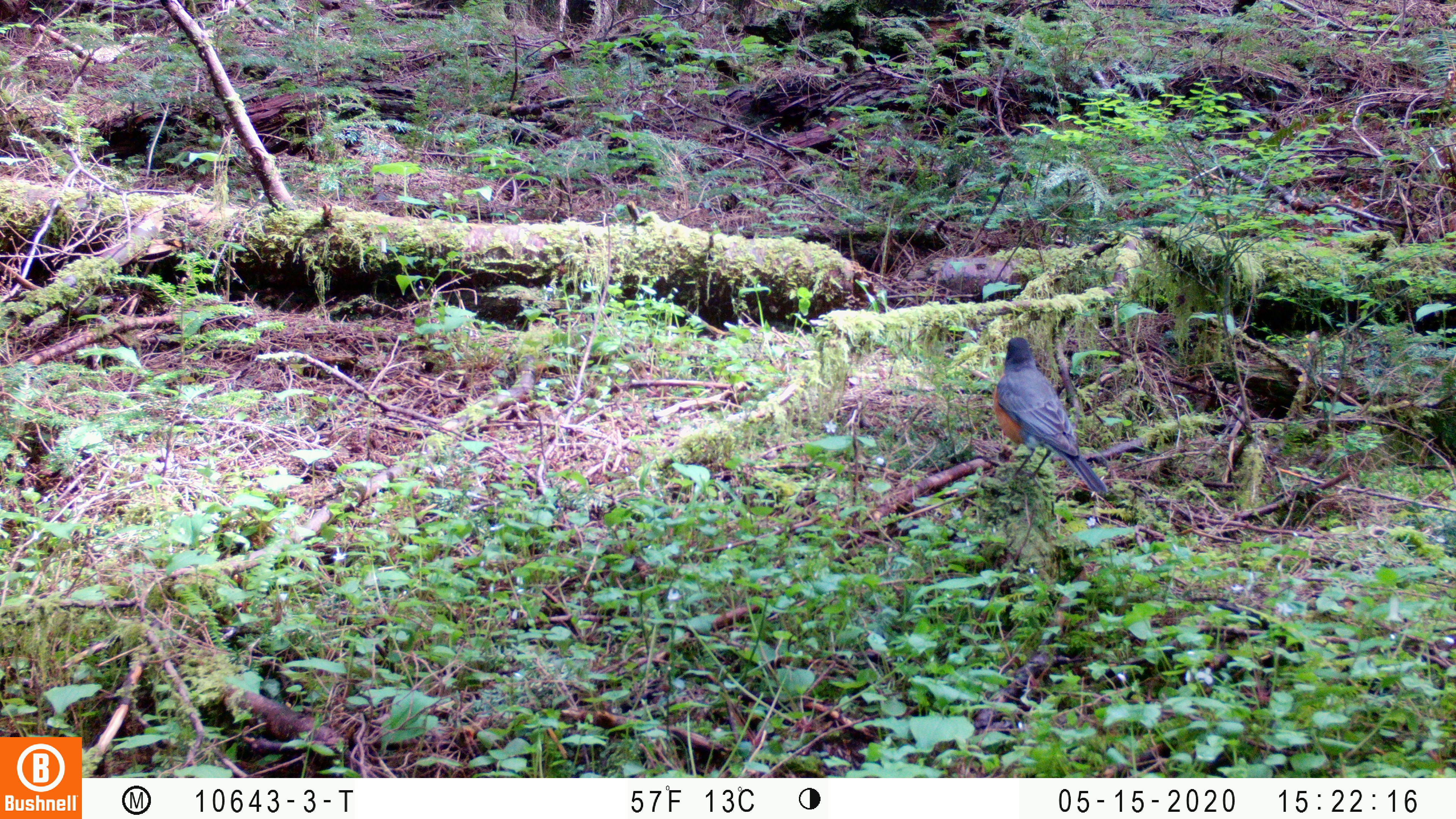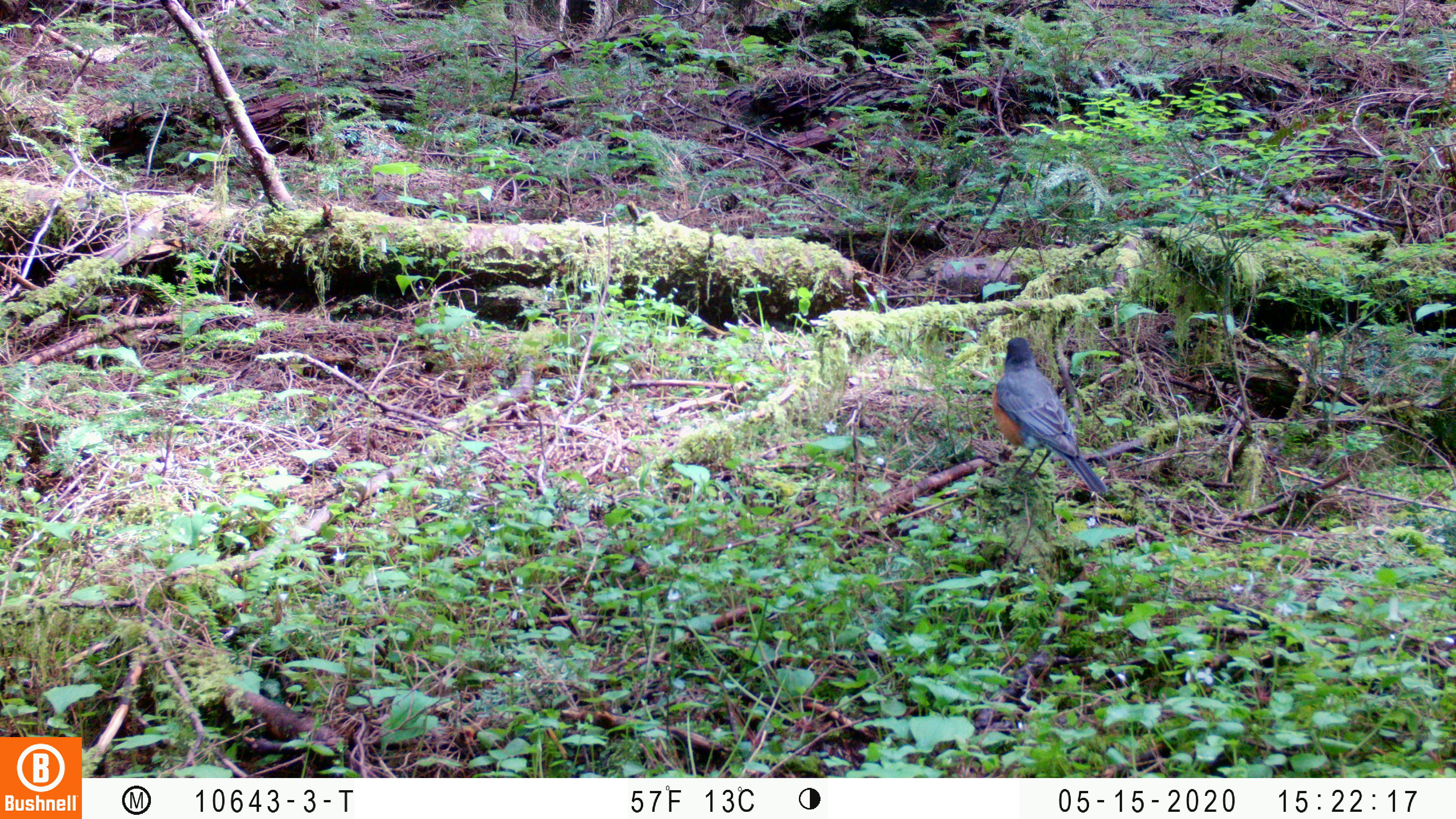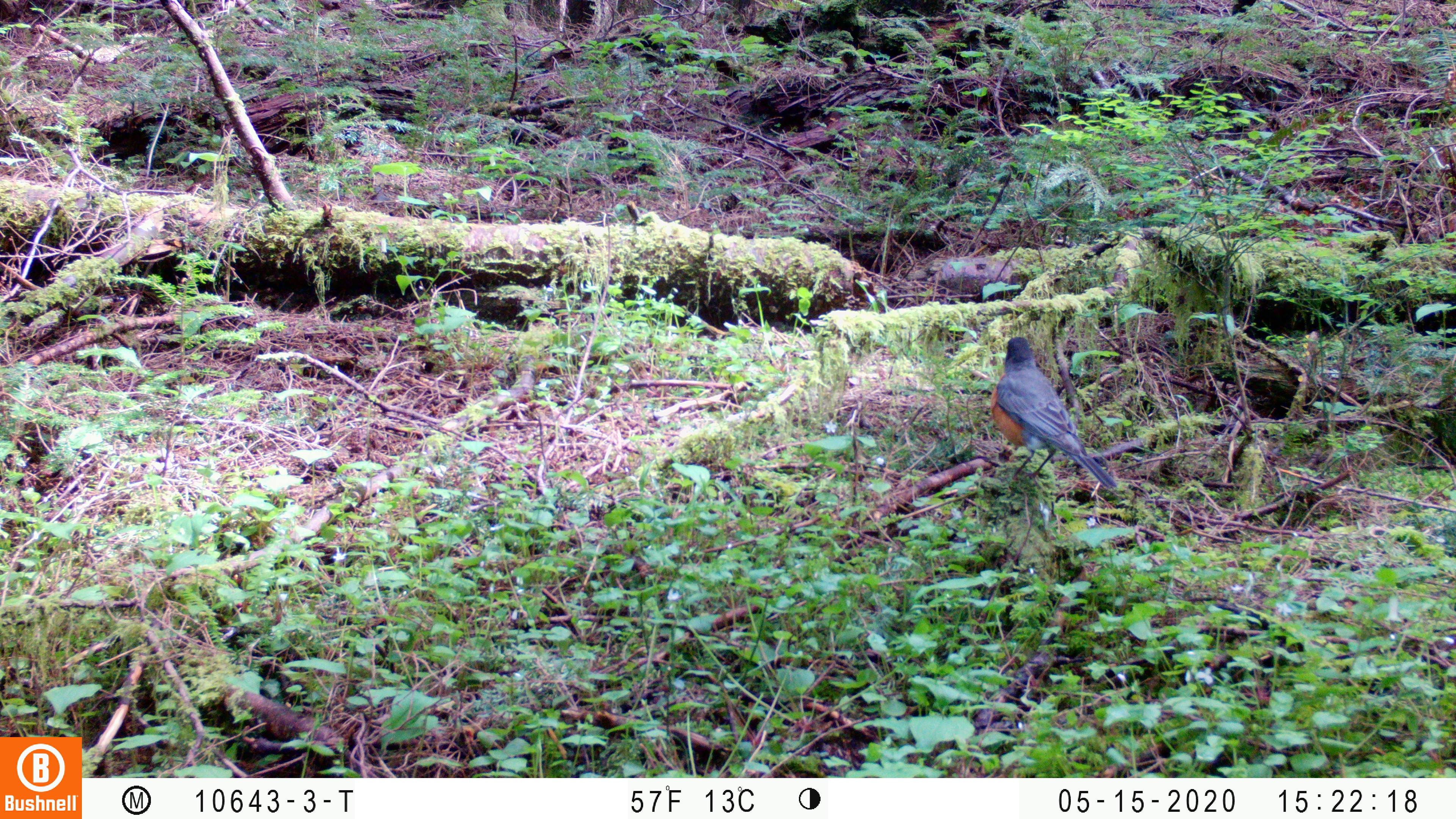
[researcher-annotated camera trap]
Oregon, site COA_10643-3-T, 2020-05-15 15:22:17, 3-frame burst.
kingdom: Animalia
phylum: Chordata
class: Aves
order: Passeriformes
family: Turdidae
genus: Turdus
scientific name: Turdus migratorius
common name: american robin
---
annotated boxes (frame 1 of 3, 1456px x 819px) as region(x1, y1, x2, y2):
american robin: region(990, 327, 1126, 510)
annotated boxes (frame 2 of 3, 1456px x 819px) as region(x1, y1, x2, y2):
american robin: region(988, 327, 1126, 516)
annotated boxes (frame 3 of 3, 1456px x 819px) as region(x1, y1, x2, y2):
american robin: region(985, 323, 1129, 503)